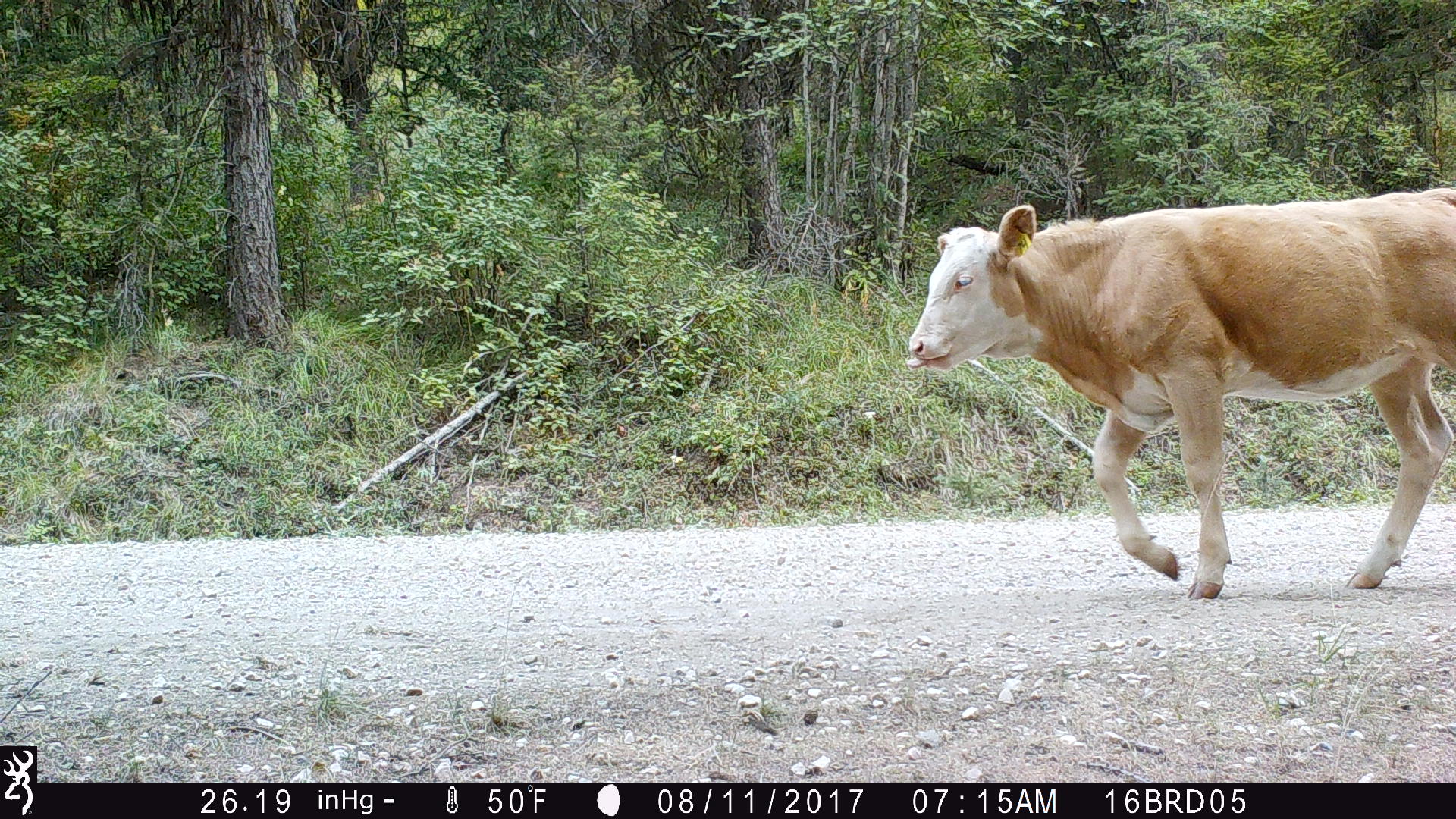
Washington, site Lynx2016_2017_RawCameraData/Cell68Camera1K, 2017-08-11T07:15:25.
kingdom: Animalia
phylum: Chordata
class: Mammalia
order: Artiodactyla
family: Bovidae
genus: Bos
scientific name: Bos taurus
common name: domestic cattle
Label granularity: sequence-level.